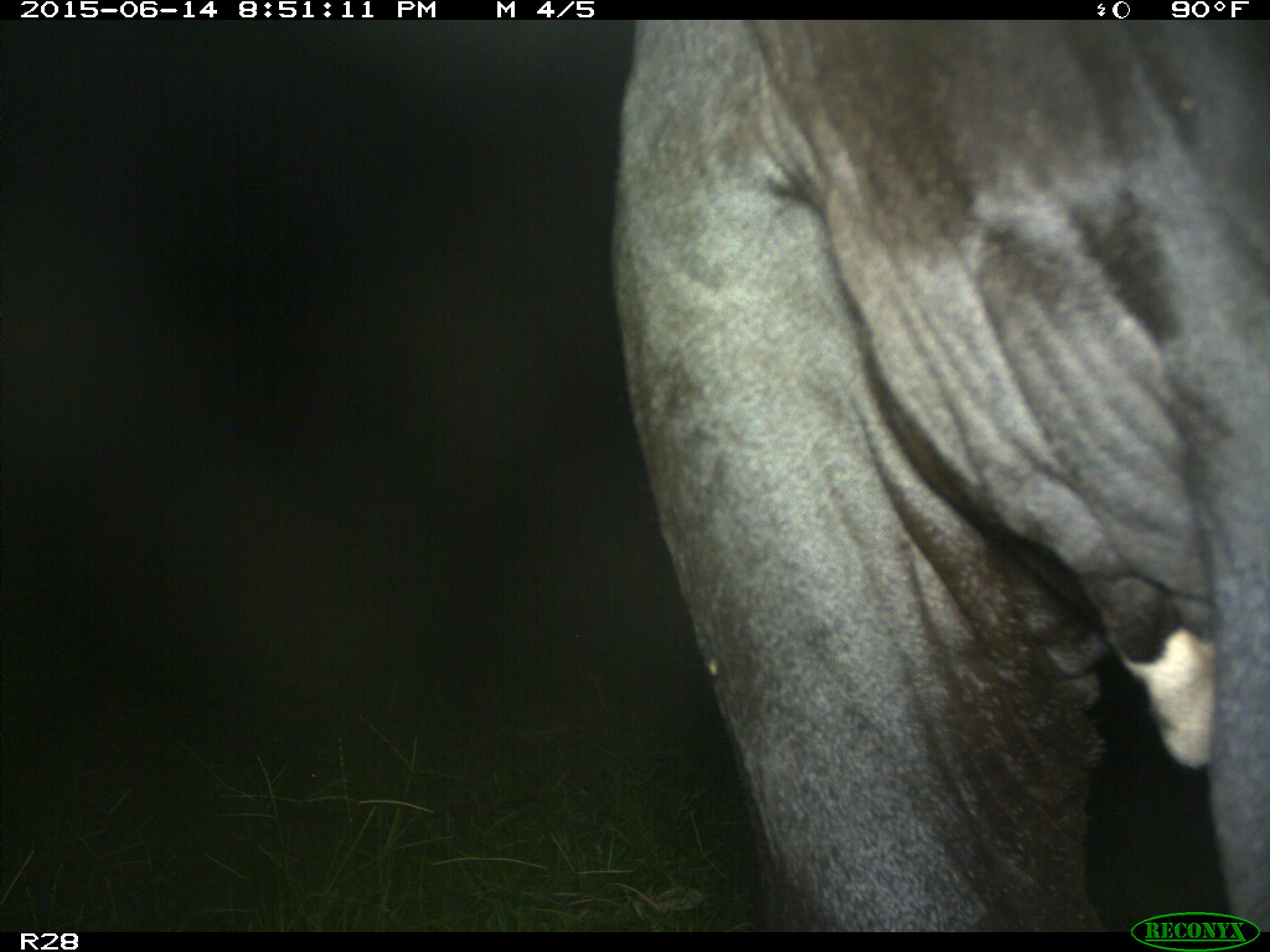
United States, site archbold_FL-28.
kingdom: Animalia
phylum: Chordata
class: Mammalia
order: Artiodactyla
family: Bovidae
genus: Bos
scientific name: Bos taurus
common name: domestic cow